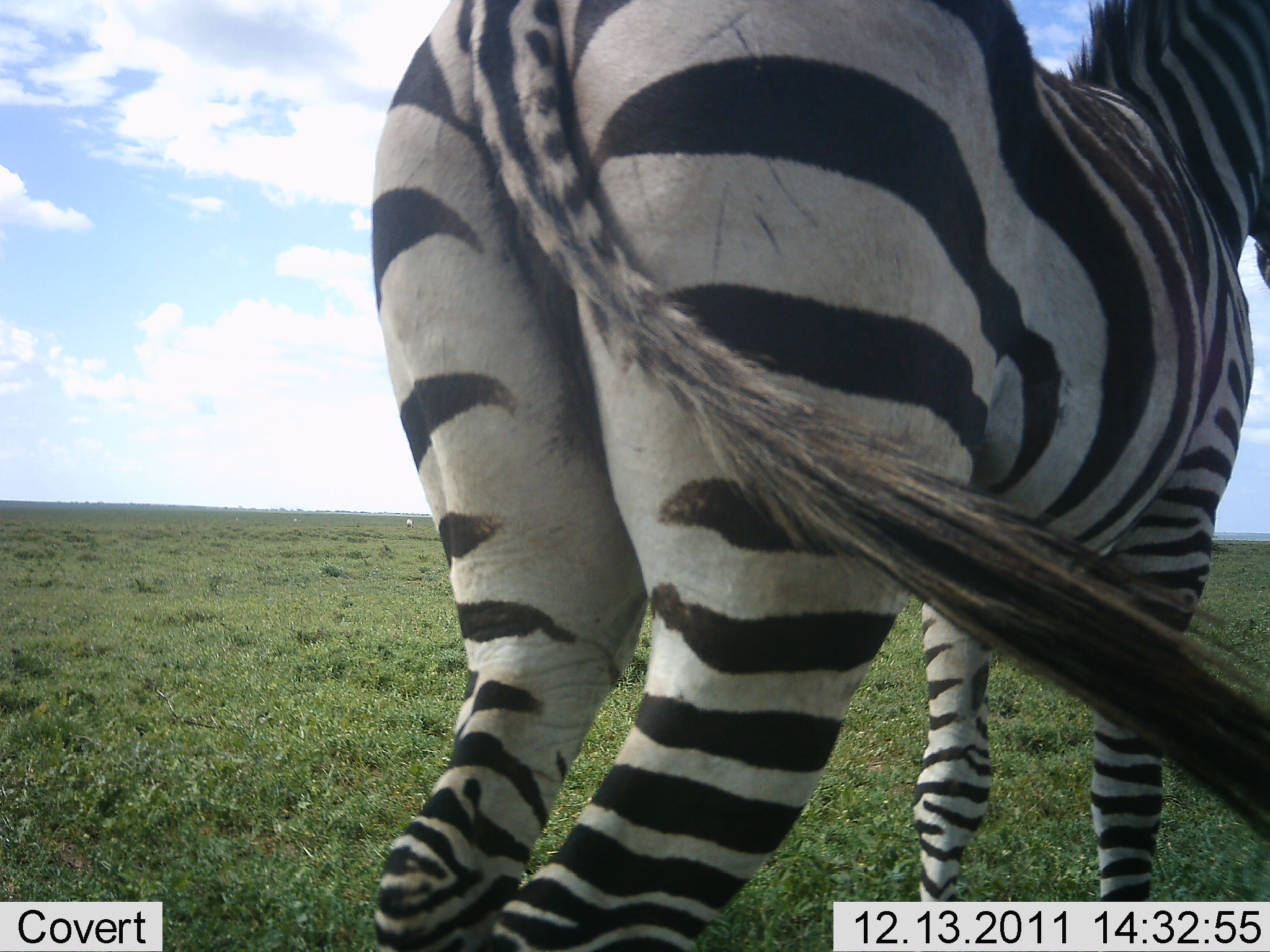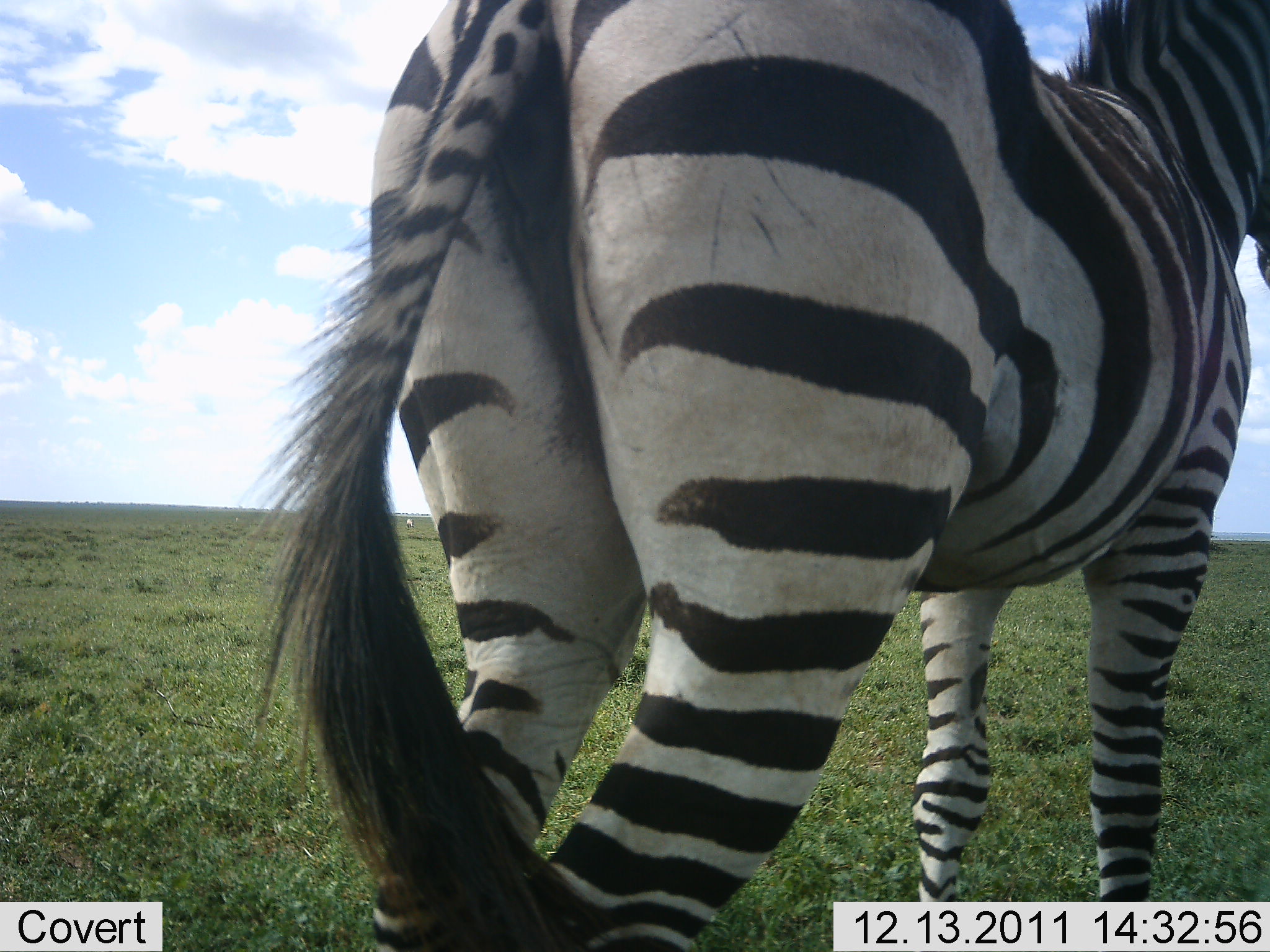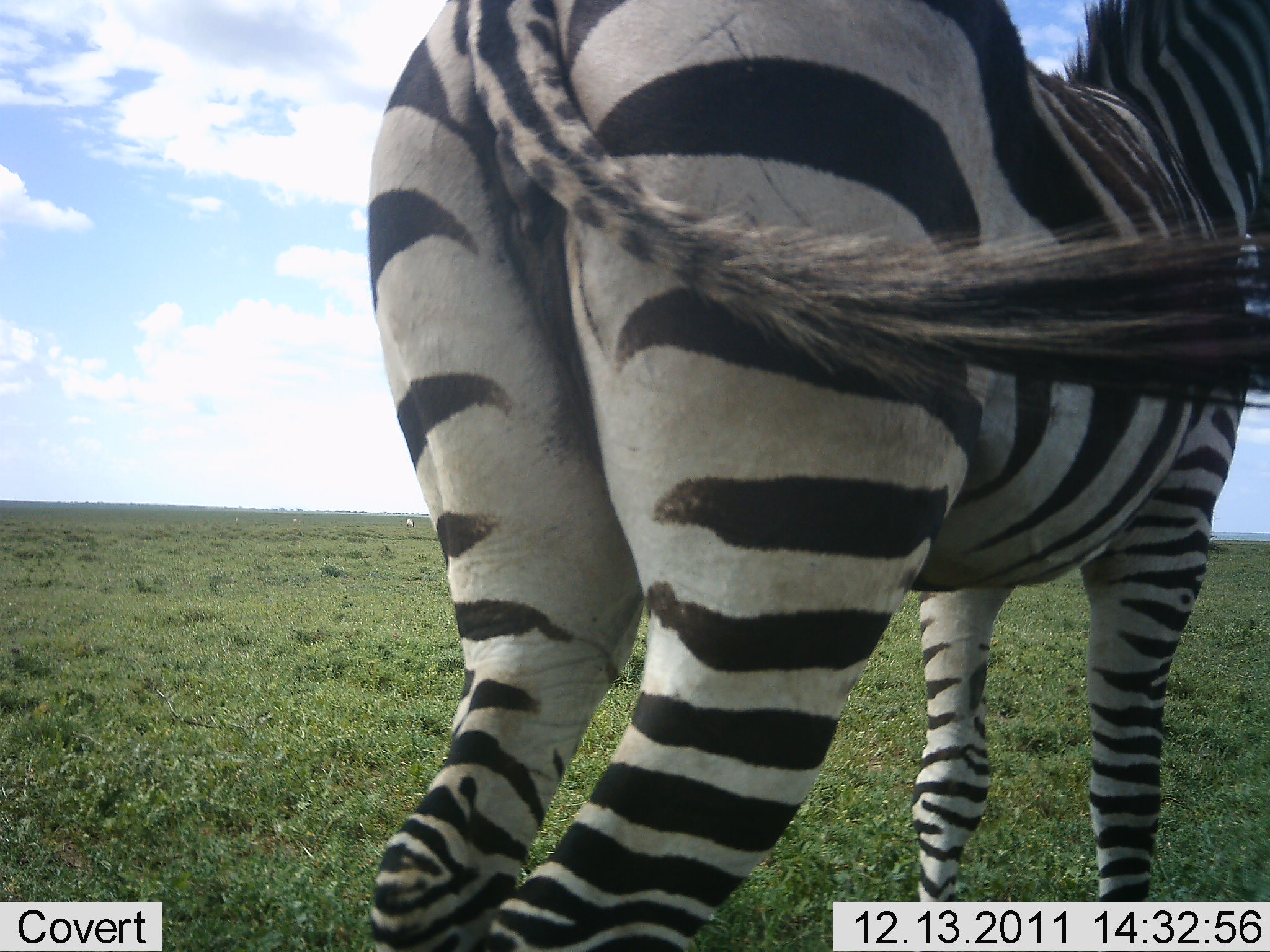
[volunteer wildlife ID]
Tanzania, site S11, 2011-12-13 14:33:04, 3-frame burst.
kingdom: Animalia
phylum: Chordata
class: Mammalia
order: Perissodactyla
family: Equidae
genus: Equus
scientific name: Equus quagga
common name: plains zebra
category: zebra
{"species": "zebra (plains zebra) (Equus quagga)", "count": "1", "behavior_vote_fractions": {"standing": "100%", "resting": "0%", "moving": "0%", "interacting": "0%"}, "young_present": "0%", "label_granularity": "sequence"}